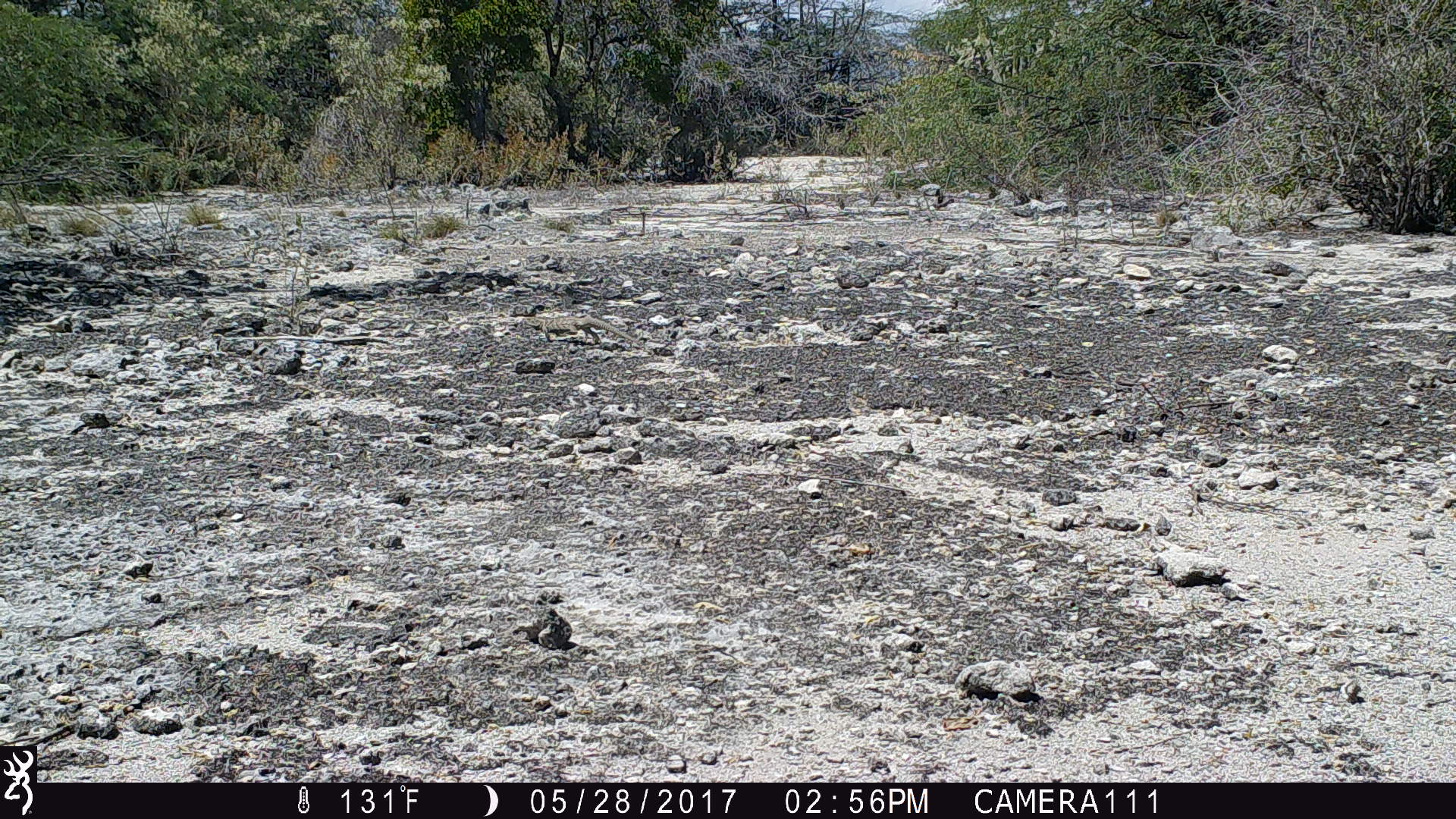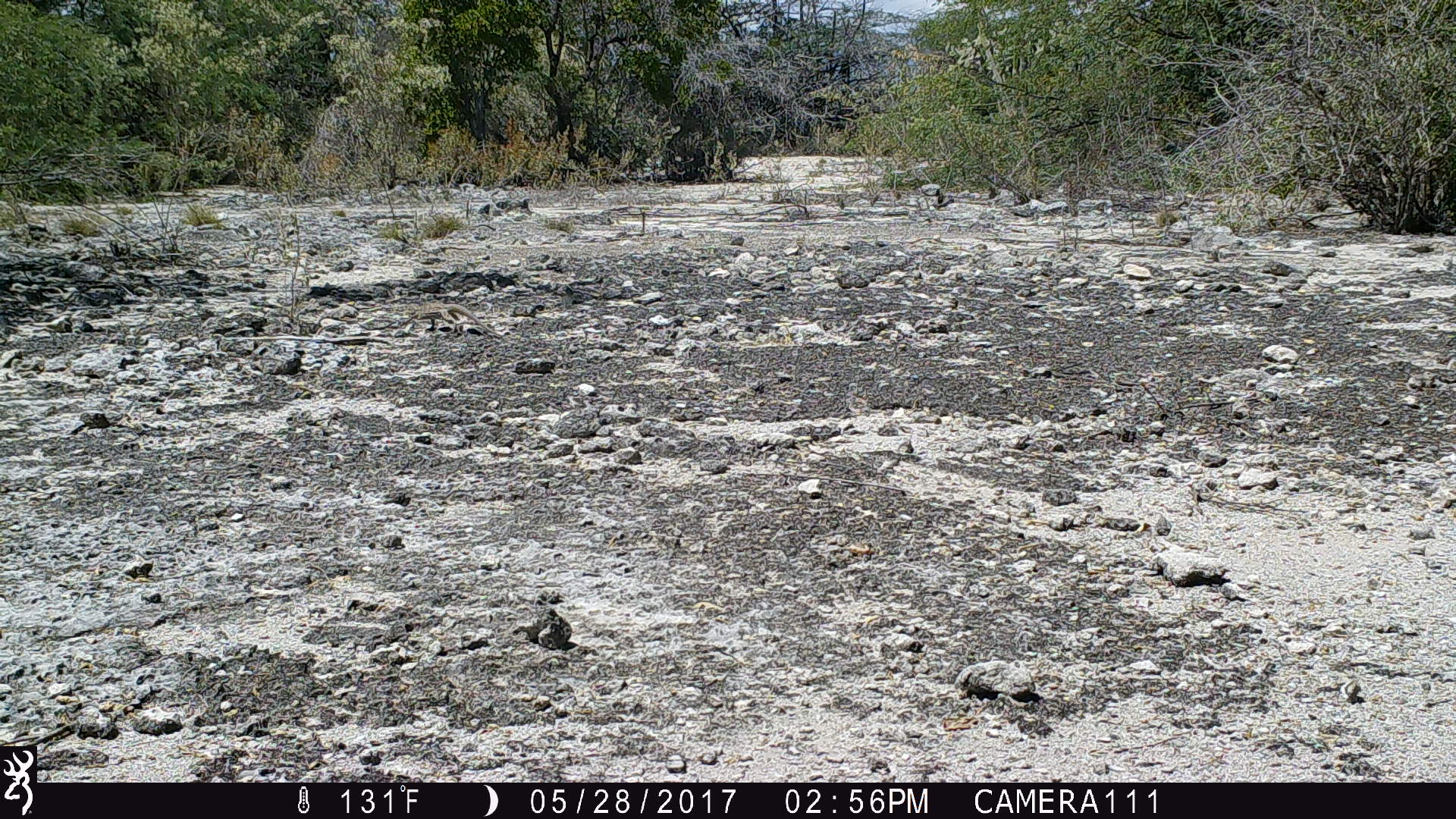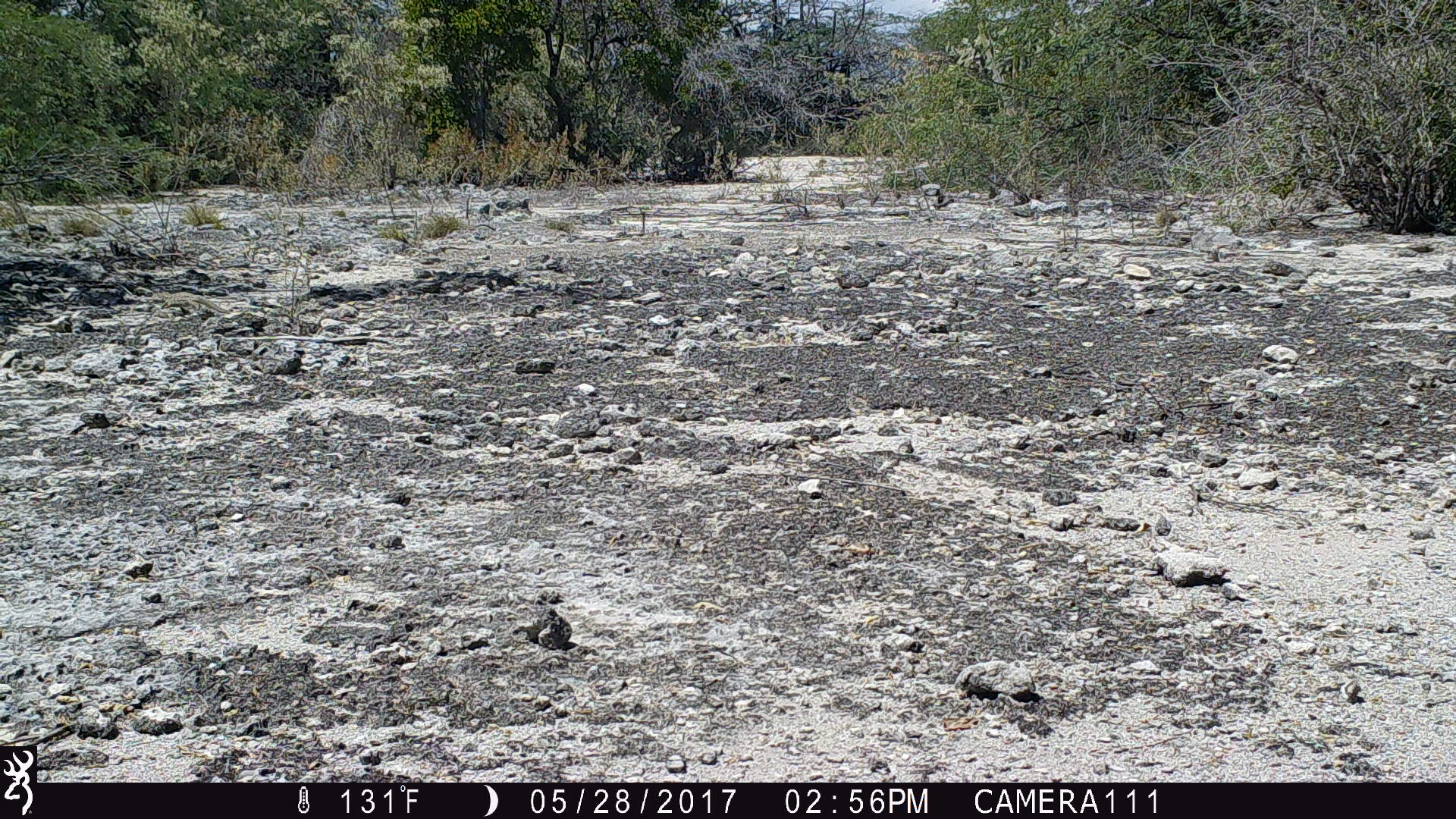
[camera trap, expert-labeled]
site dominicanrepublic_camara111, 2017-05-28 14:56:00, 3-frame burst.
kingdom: Animalia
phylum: Chordata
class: Reptilia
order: Squamata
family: Iguanidae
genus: Iguana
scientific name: Iguana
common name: typical iguanas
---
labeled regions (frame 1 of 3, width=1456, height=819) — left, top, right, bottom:
iguana: 522, 312, 658, 352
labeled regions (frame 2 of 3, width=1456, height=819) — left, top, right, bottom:
iguana: 400, 303, 506, 337